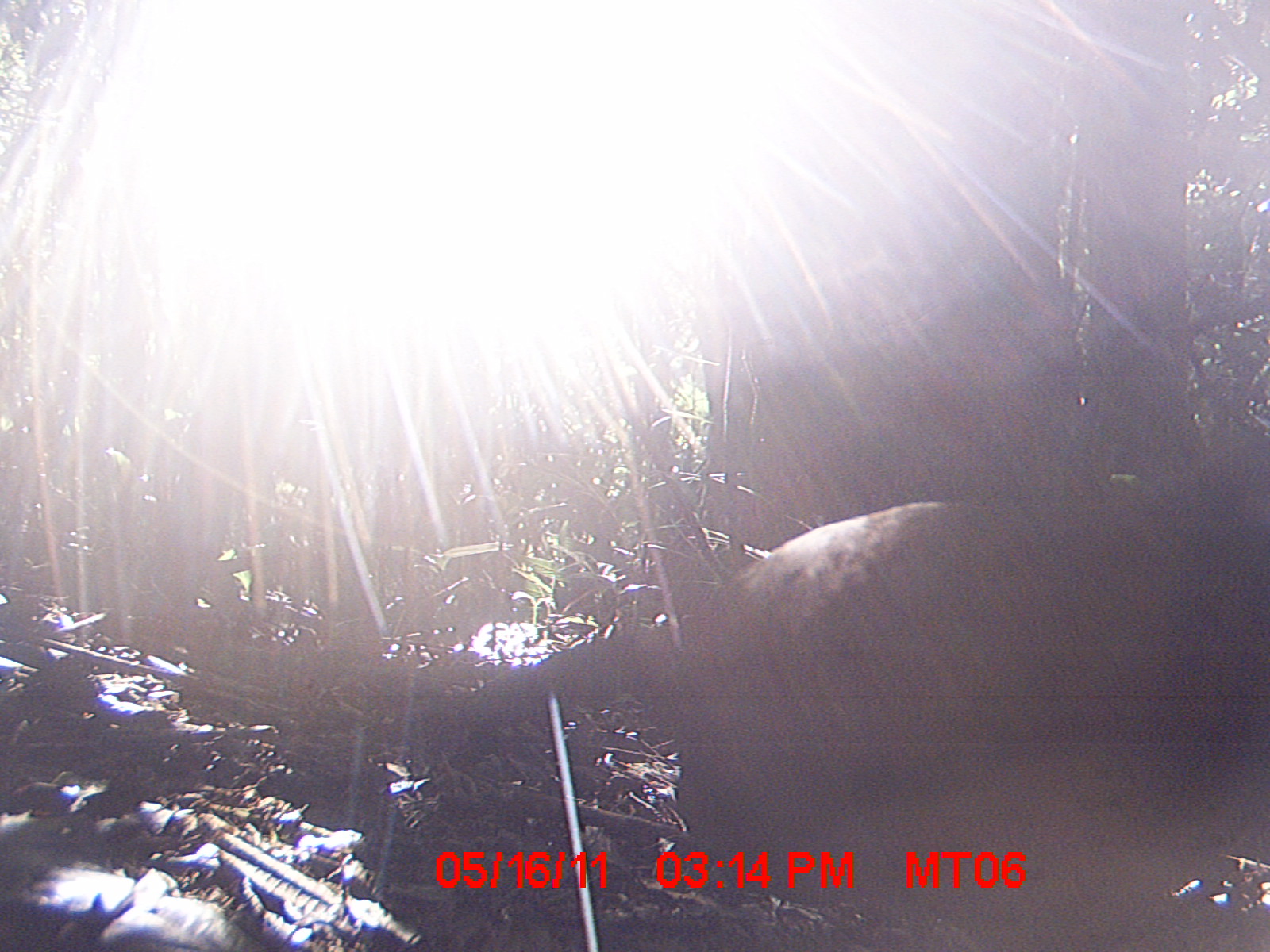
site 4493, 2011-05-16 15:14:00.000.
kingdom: Animalia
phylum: Chordata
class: Aves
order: Cuculiformes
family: Cuculidae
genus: Coua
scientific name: Coua serriana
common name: red-breasted coua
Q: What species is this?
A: Coua serriana (red-breasted coua).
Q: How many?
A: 1.